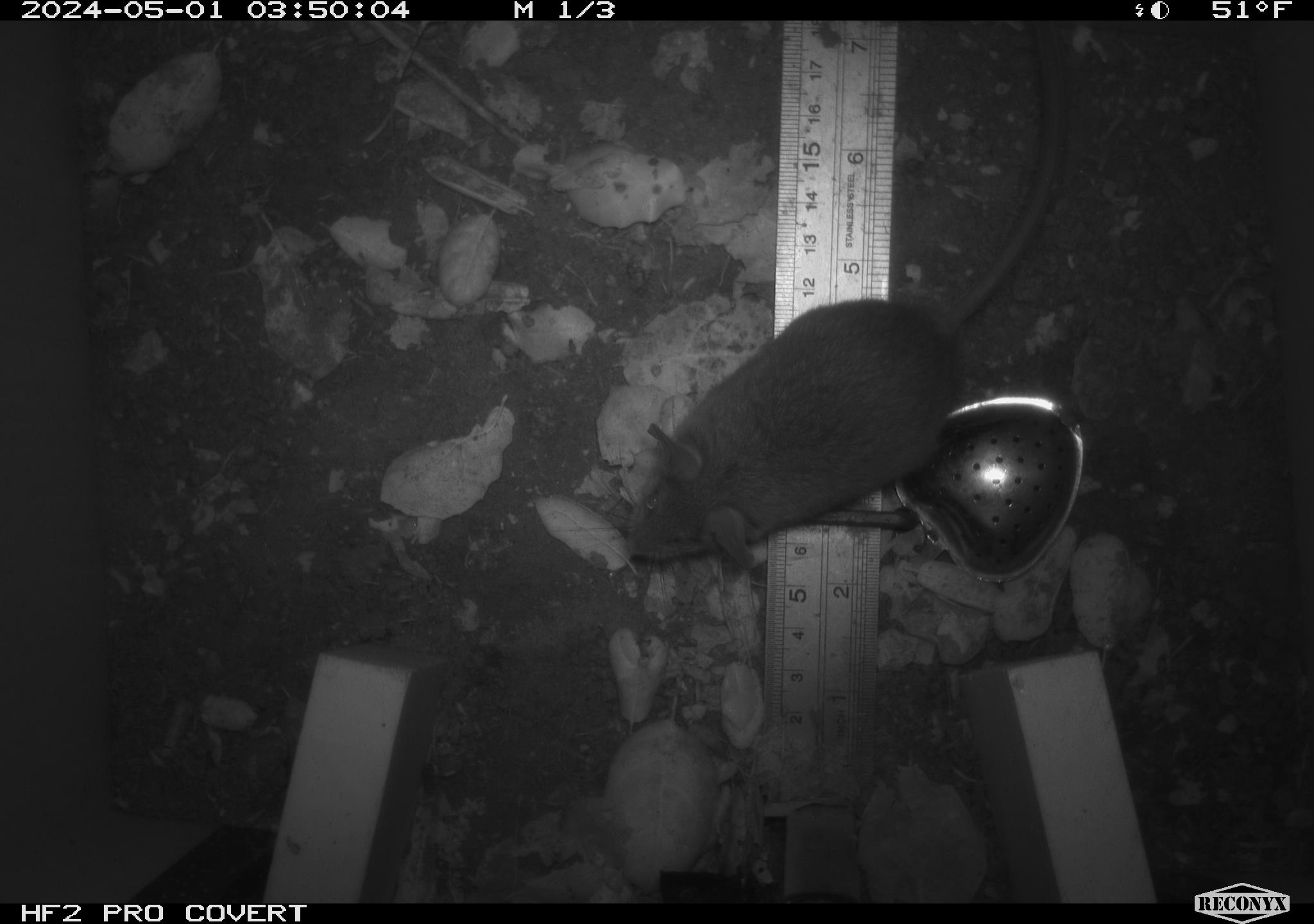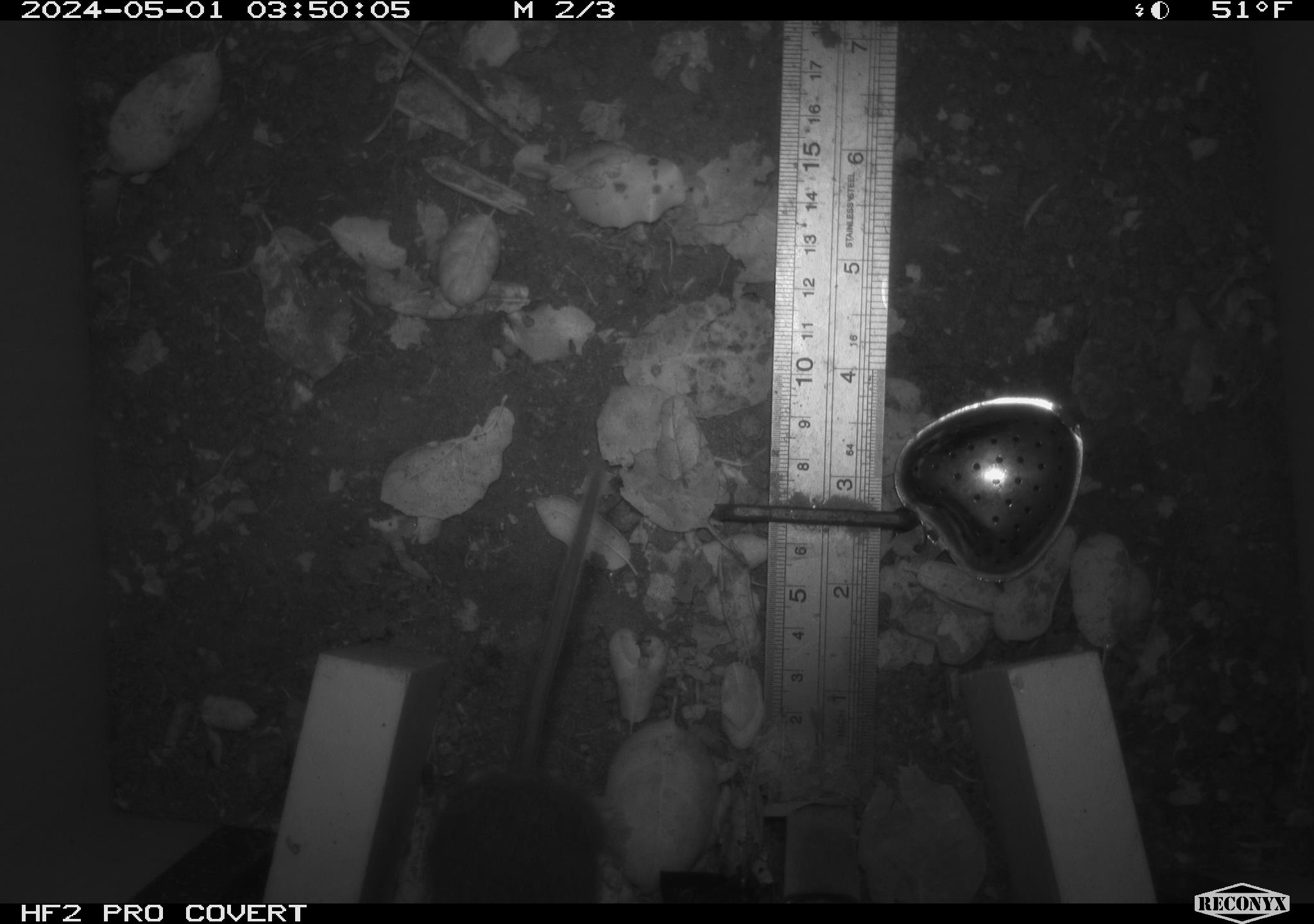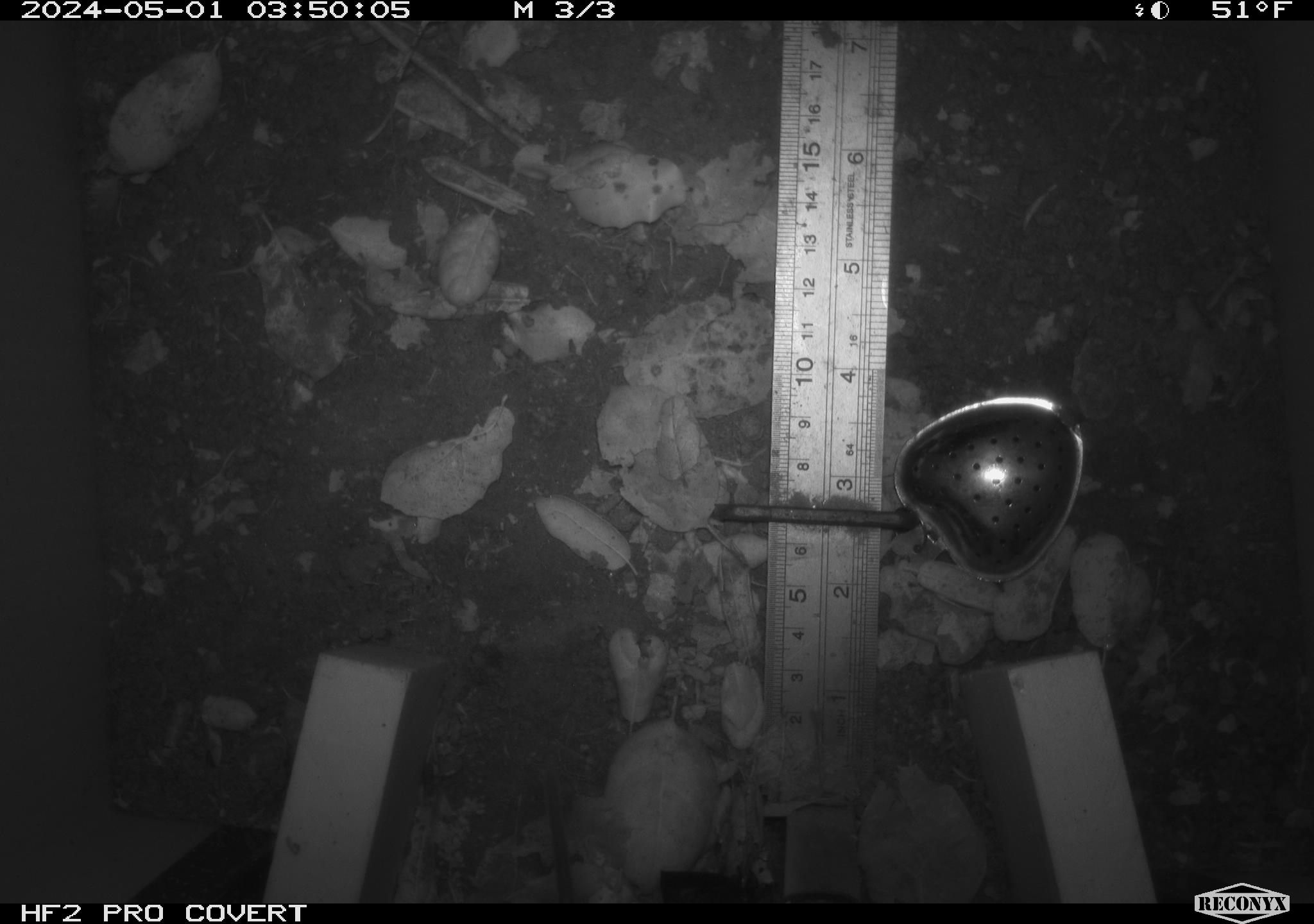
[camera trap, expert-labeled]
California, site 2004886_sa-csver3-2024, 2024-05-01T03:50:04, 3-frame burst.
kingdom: Animalia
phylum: Chordata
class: Mammalia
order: Rodentia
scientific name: Rodentia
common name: rodent